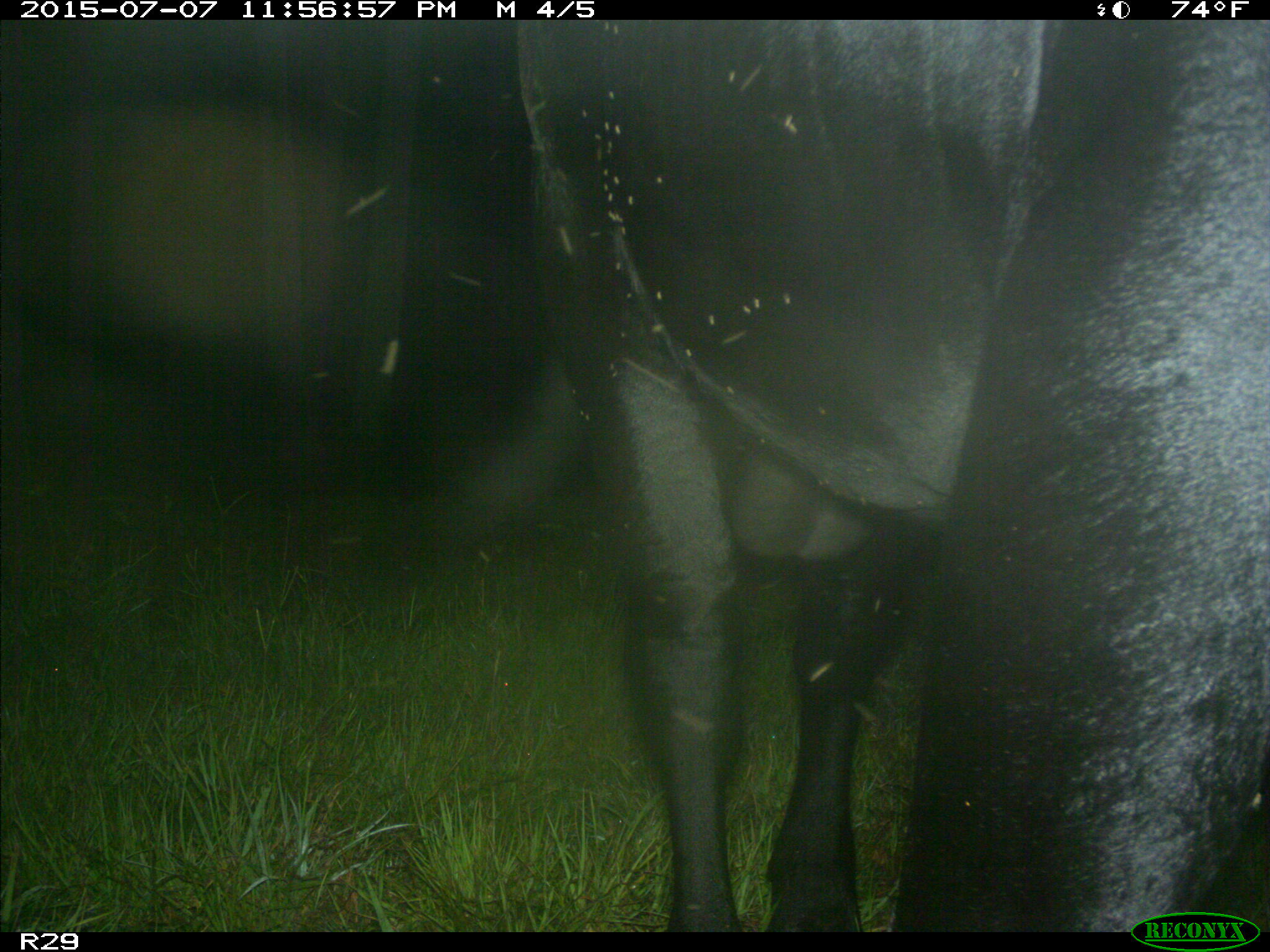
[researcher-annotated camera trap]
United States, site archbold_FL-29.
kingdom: Animalia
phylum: Chordata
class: Mammalia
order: Artiodactyla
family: Bovidae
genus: Bos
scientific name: Bos taurus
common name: domestic cow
Bos taurus (domestic cow).